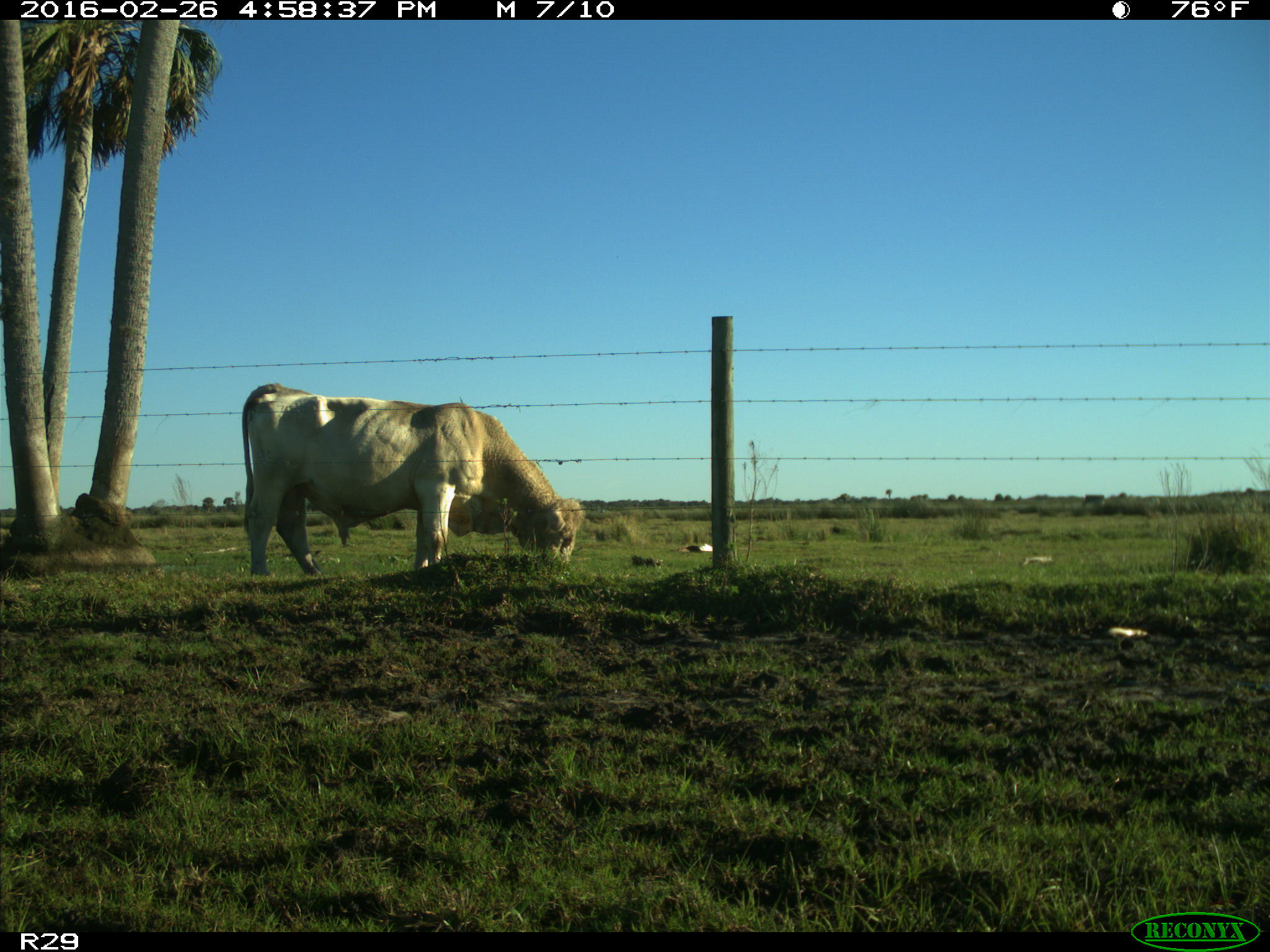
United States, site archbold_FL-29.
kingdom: Animalia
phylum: Chordata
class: Mammalia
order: Artiodactyla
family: Bovidae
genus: Bos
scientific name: Bos taurus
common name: domestic cow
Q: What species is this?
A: Bos taurus (domestic cow).